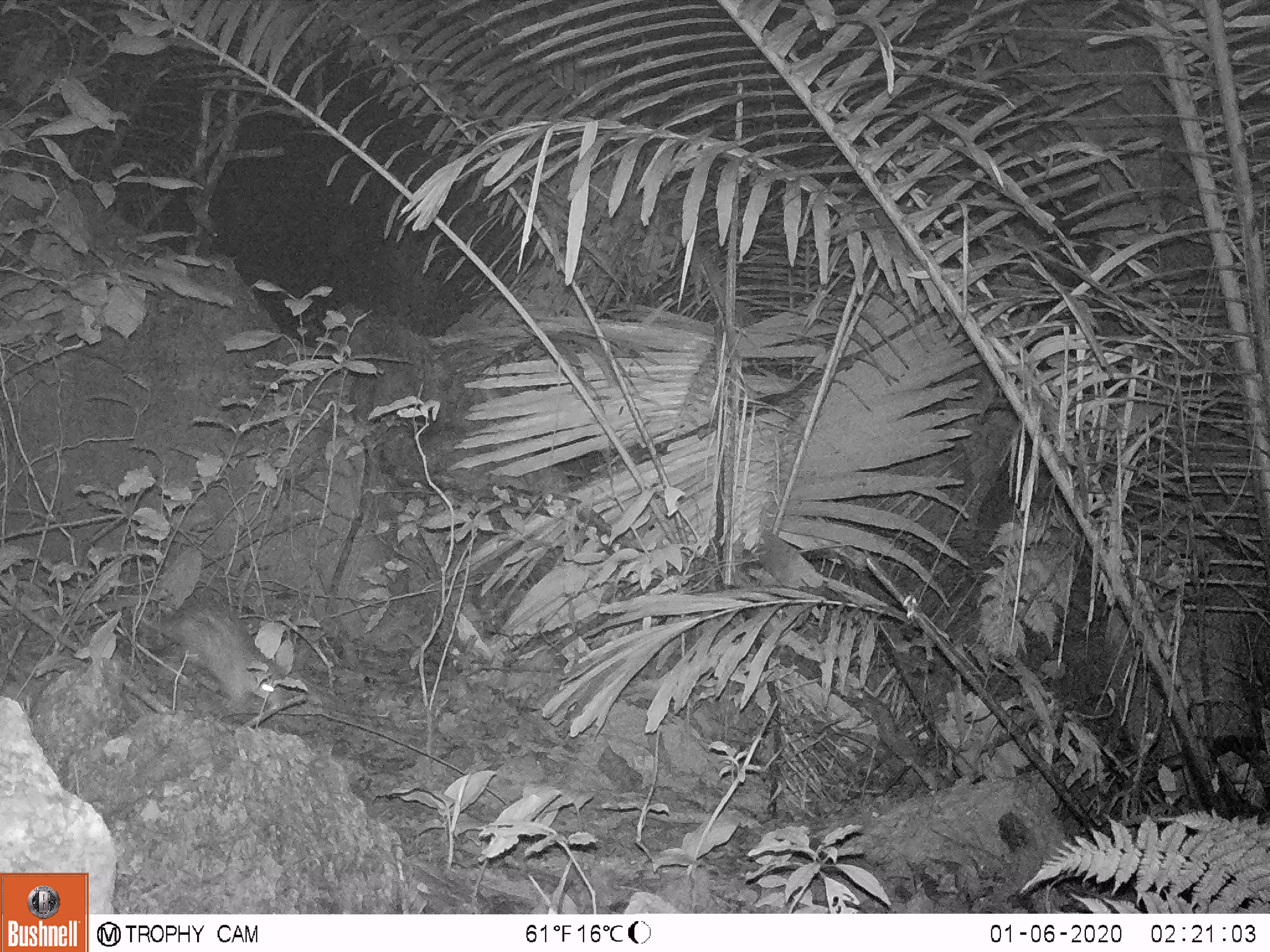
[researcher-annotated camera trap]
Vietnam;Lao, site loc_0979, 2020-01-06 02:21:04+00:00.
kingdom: Animalia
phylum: Chordata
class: Mammalia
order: Rodentia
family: Hystricidae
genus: Atherurus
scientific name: Atherurus macrourus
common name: asiatic brush-tailed porcupine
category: asiatic brush tailed porcupine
Asiatic brush tailed porcupine (asiatic brush-tailed porcupine) (Atherurus macrourus). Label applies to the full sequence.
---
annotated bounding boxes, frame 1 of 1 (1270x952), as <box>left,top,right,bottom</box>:
asiatic brush tailed porcupine: <box>136,603,290,711</box>